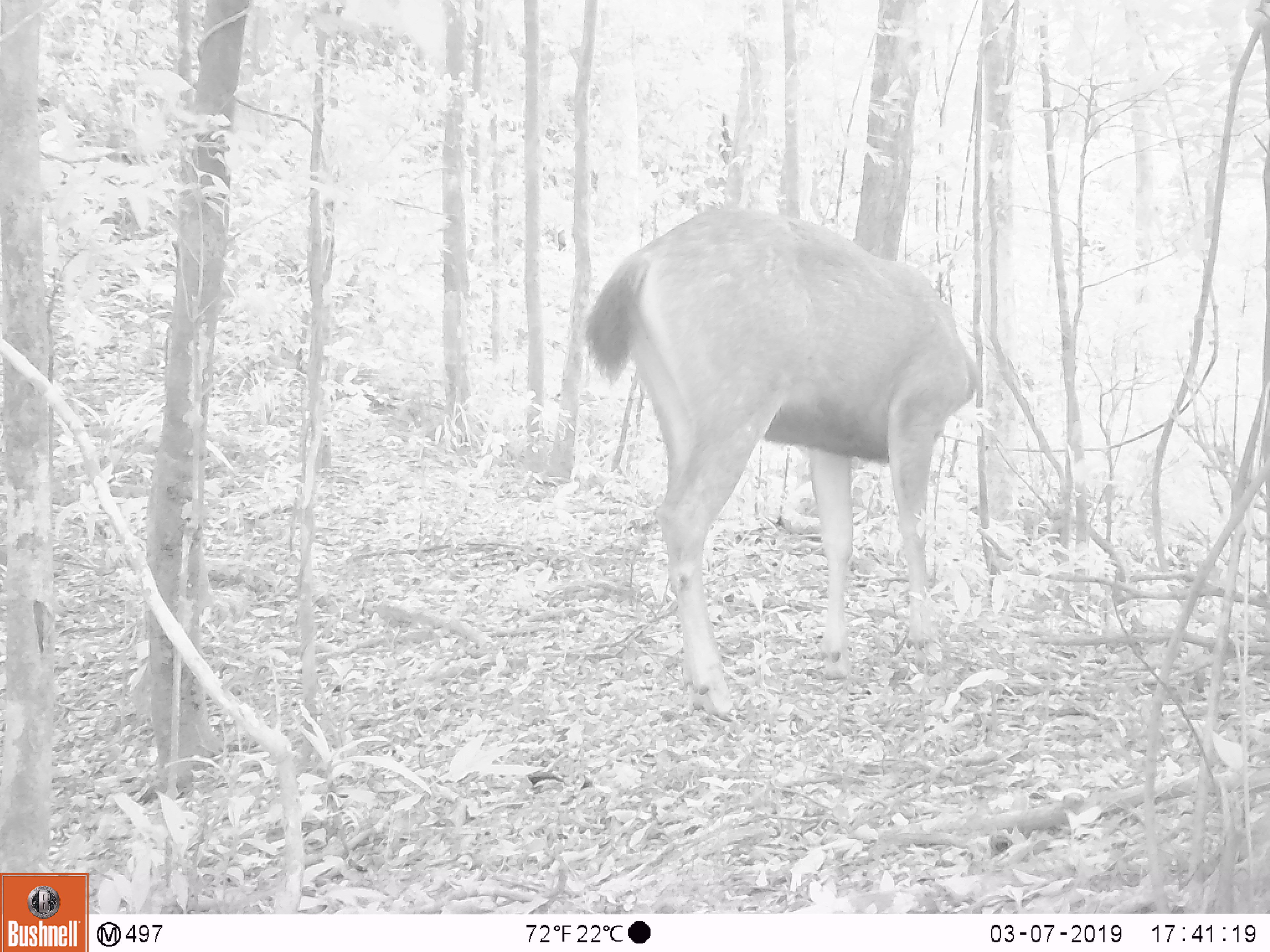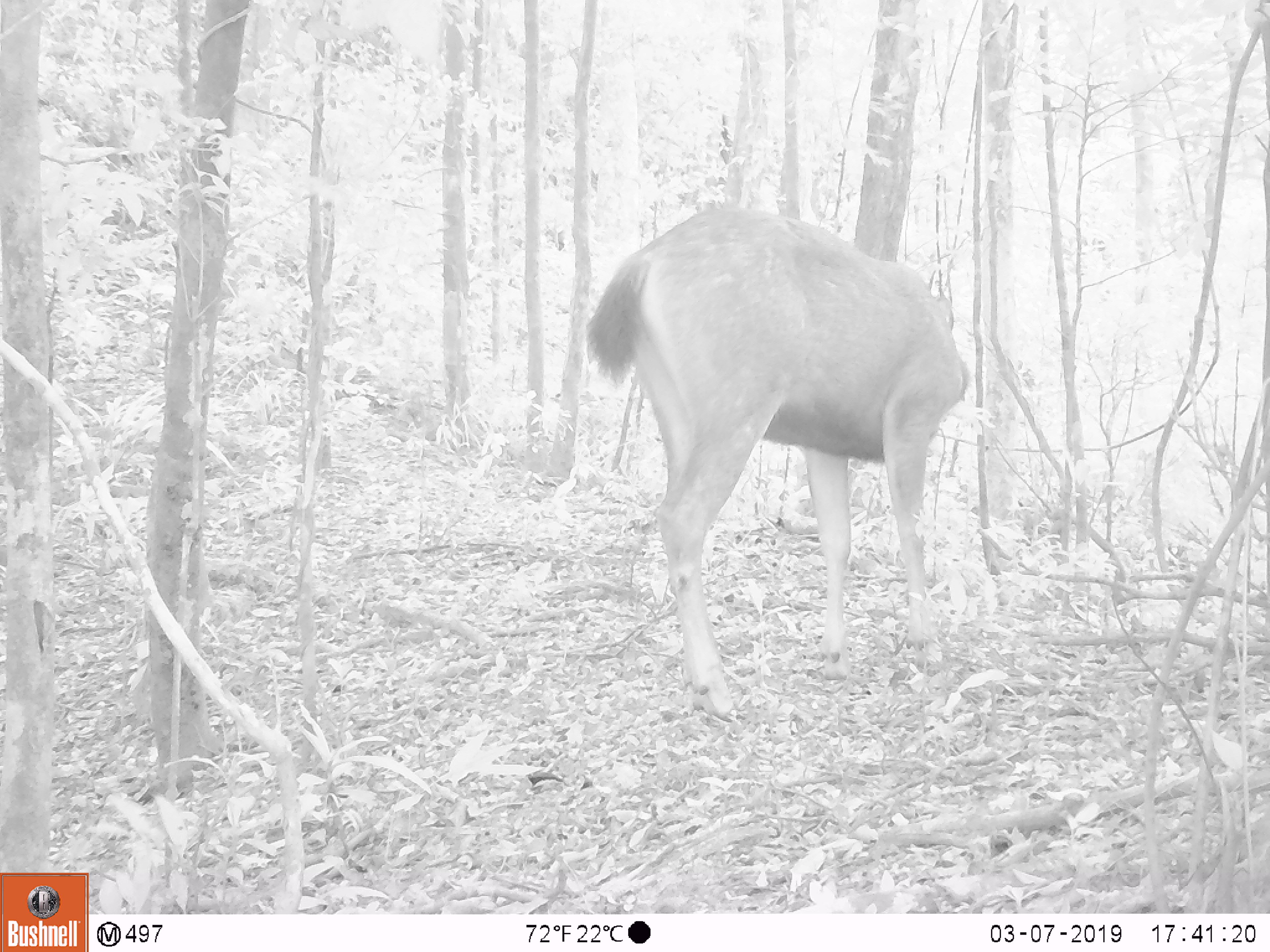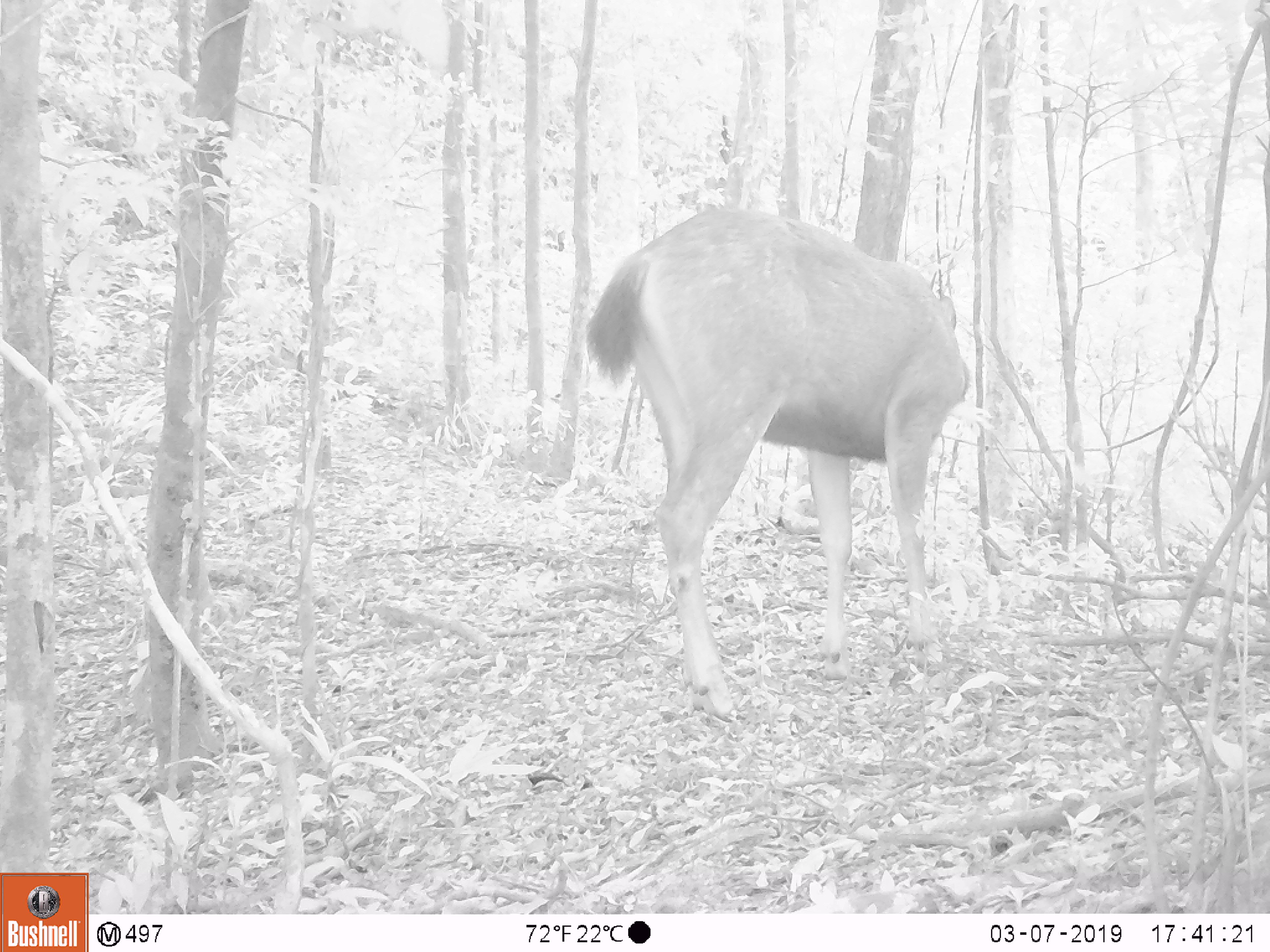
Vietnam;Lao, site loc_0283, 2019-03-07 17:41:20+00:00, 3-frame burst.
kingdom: Animalia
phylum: Chordata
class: Mammalia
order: Artiodactyla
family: Cervidae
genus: Rusa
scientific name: Rusa unicolor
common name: sambar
Sambar (Rusa unicolor). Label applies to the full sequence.